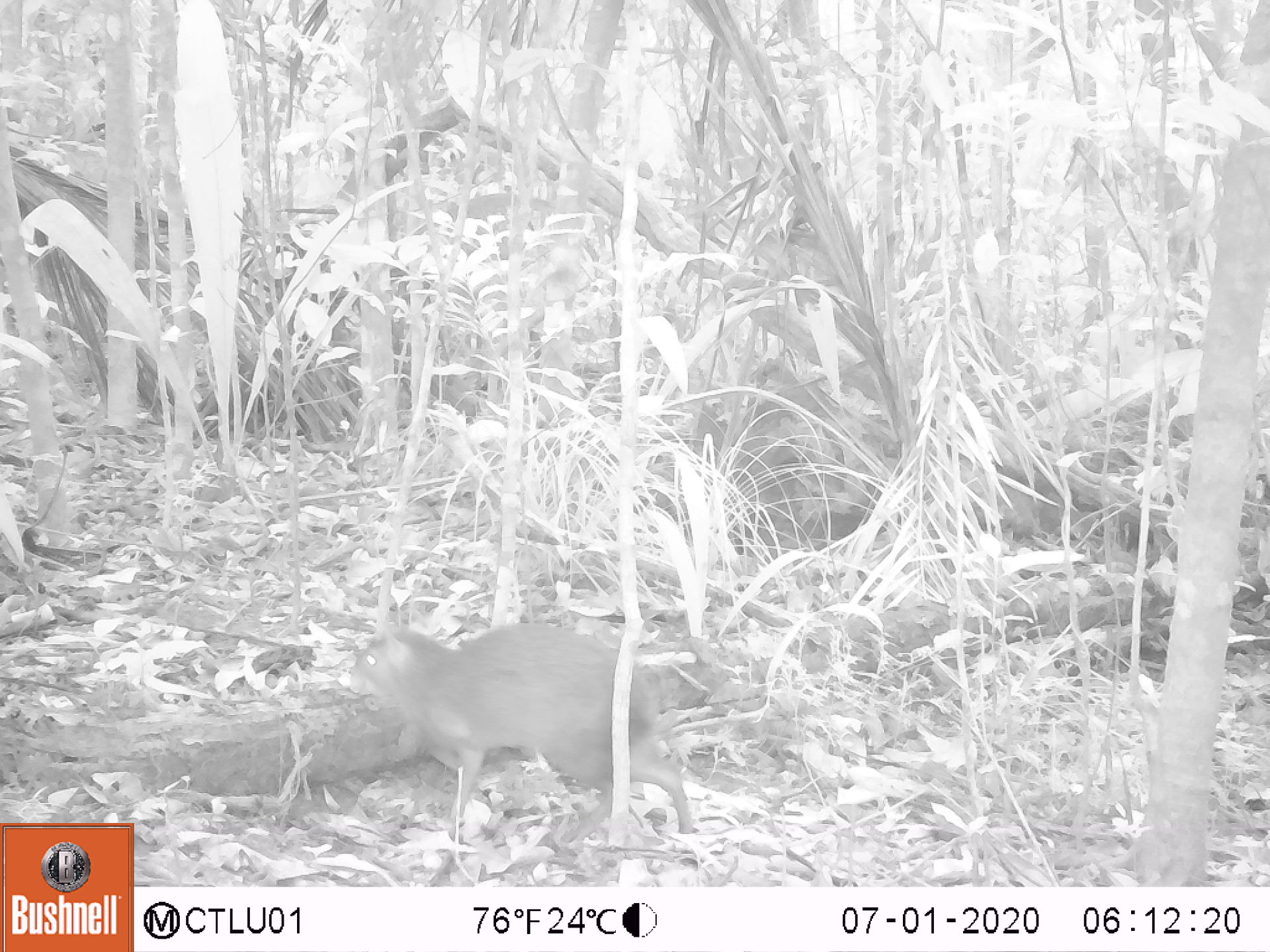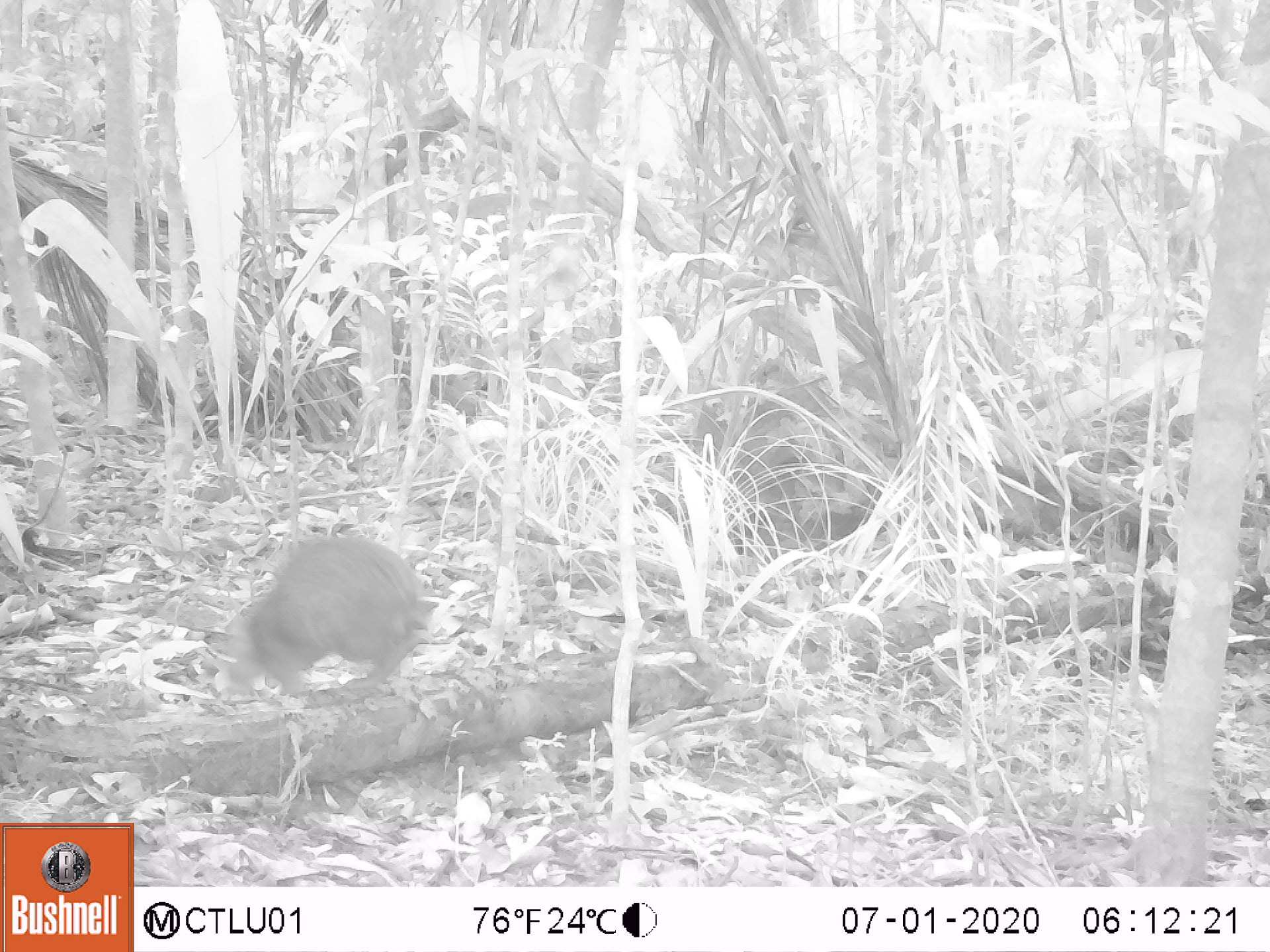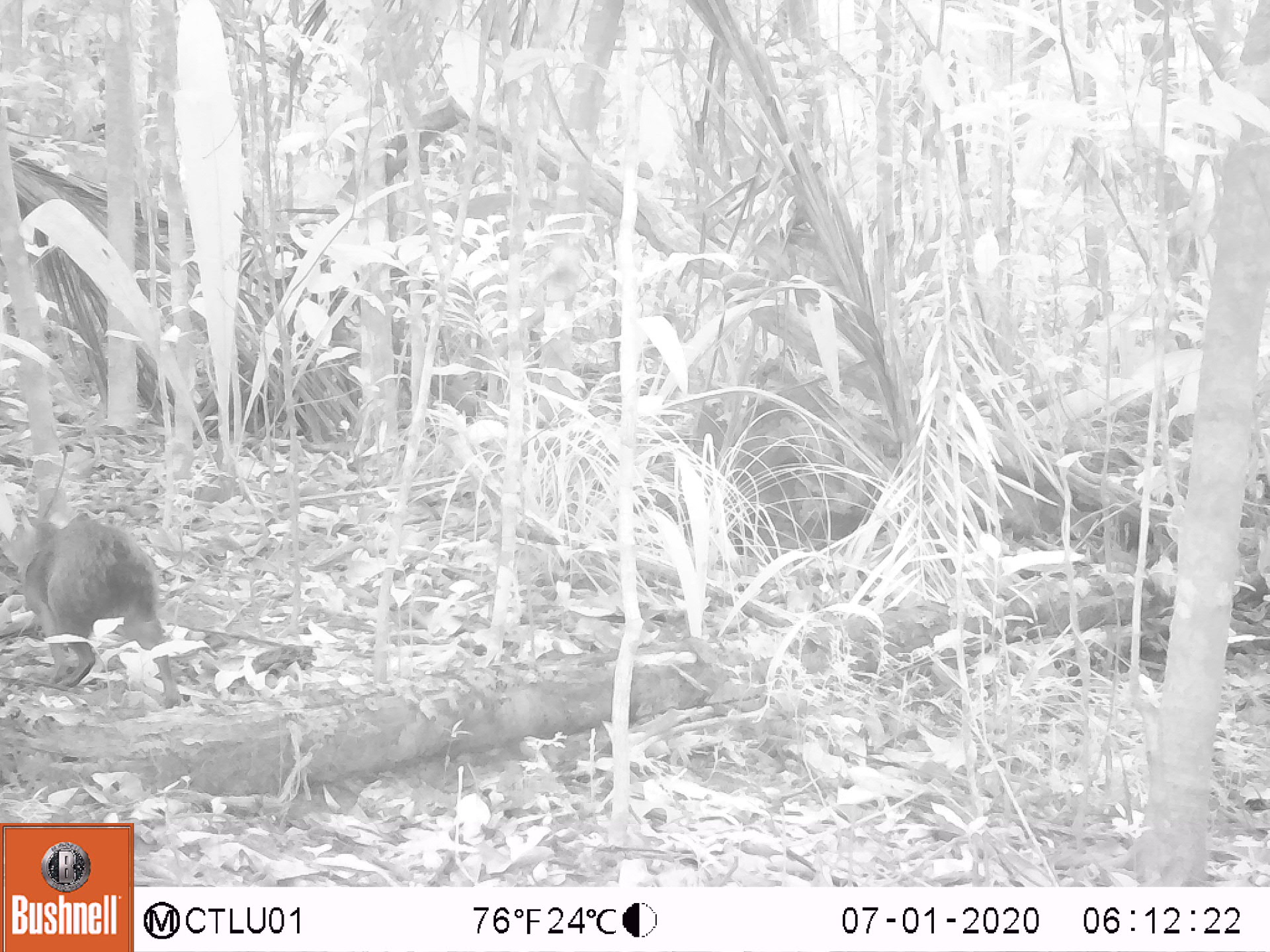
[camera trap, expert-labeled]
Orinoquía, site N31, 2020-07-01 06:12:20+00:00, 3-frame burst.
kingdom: Animalia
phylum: Chordata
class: Mammalia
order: Rodentia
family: Dasyproctidae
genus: Dasyprocta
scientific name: Dasyprocta fuliginosa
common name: black agouti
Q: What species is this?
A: Black agouti (Dasyprocta fuliginosa).